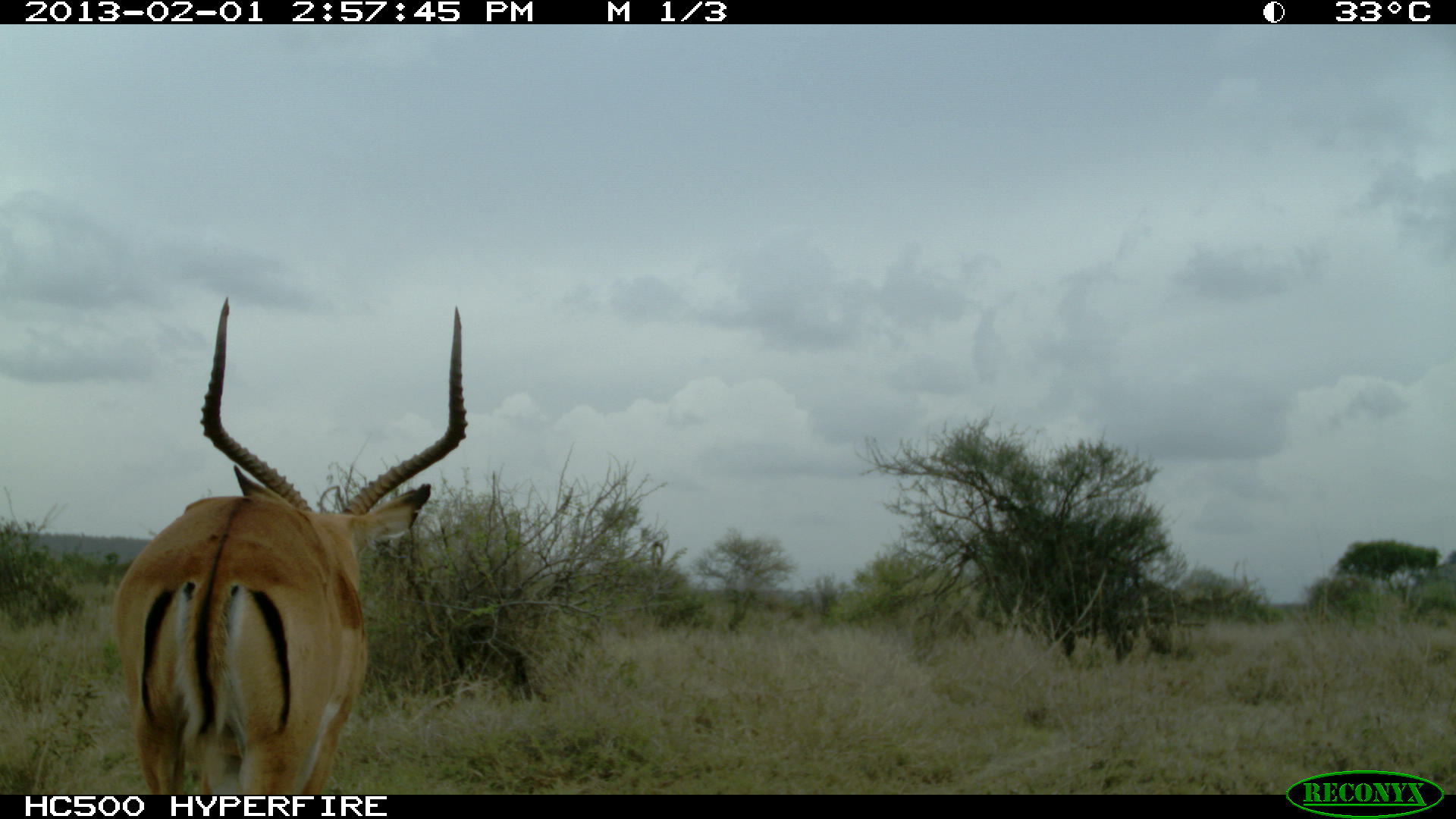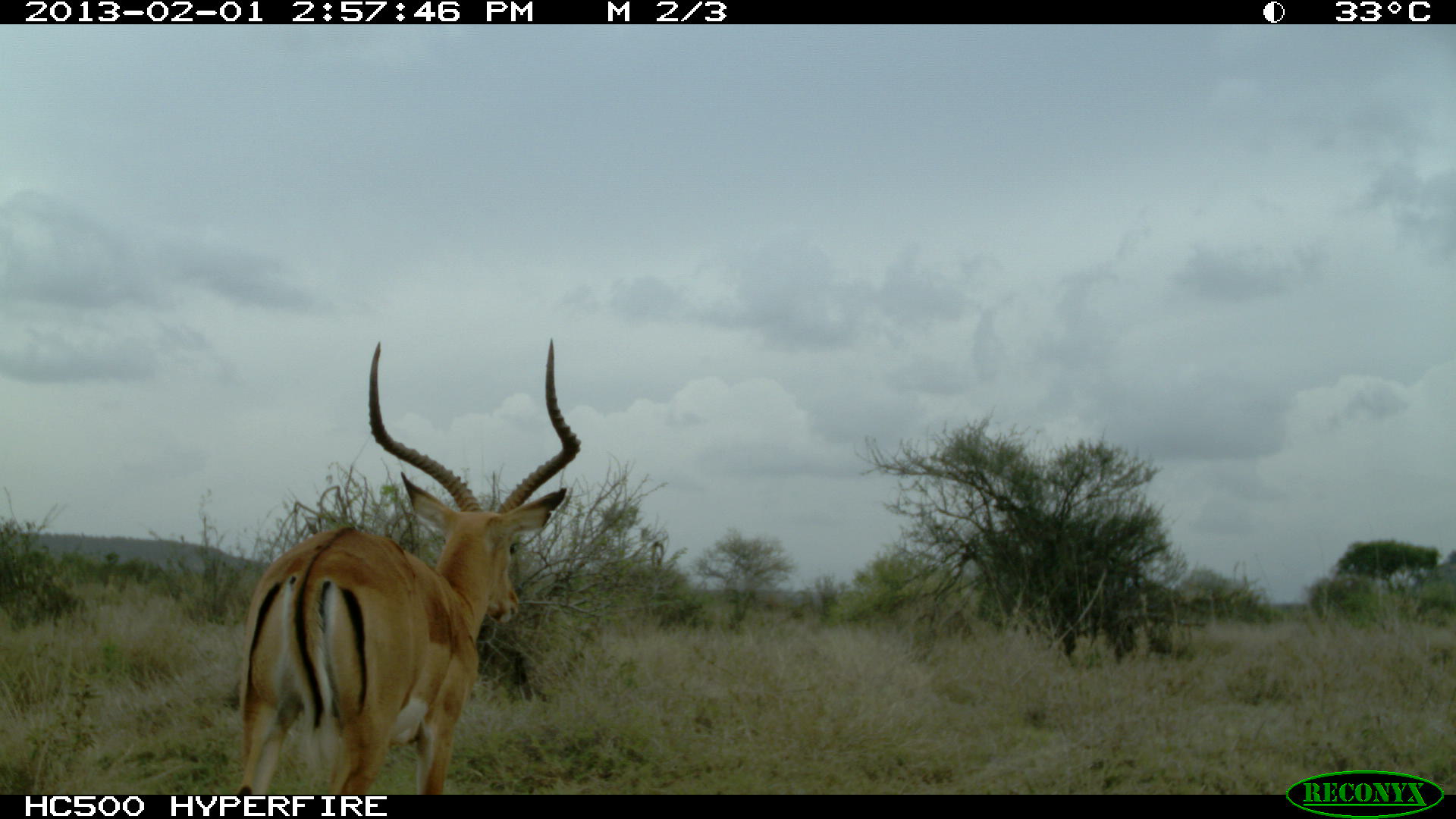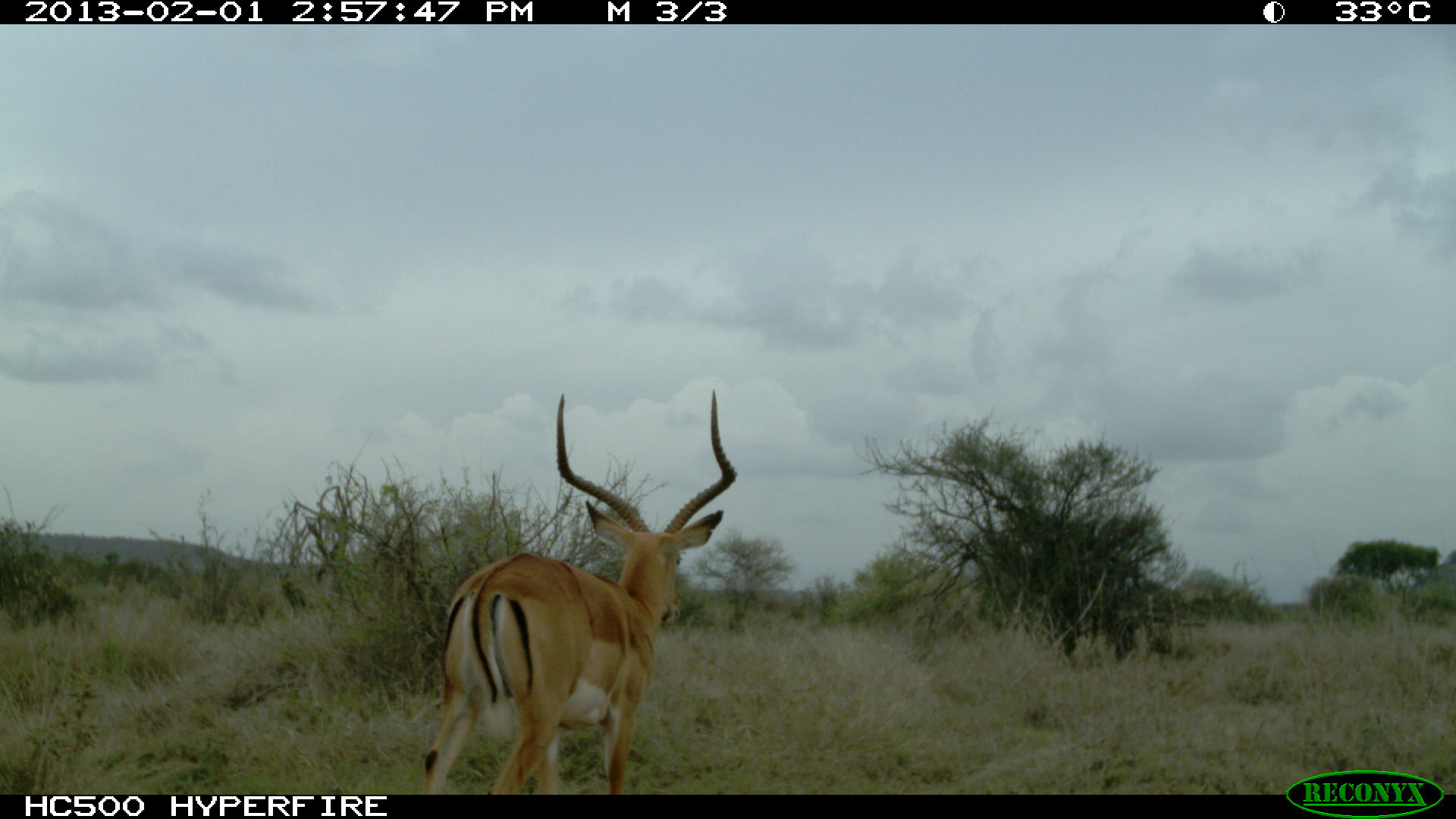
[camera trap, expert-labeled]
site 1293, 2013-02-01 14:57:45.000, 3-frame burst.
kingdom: Animalia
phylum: Chordata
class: Mammalia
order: Artiodactyla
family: Bovidae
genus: Aepyceros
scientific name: Aepyceros melampus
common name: impala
Aepyceros melampus (impala), count 1.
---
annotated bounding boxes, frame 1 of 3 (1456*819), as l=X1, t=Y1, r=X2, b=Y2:
aepyceros melampus: l=107, t=291, r=465, b=795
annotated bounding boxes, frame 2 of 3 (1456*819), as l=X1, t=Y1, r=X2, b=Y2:
aepyceros melampus: l=225, t=334, r=577, b=795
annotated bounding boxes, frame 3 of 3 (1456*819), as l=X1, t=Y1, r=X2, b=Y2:
aepyceros melampus: l=416, t=385, r=734, b=796